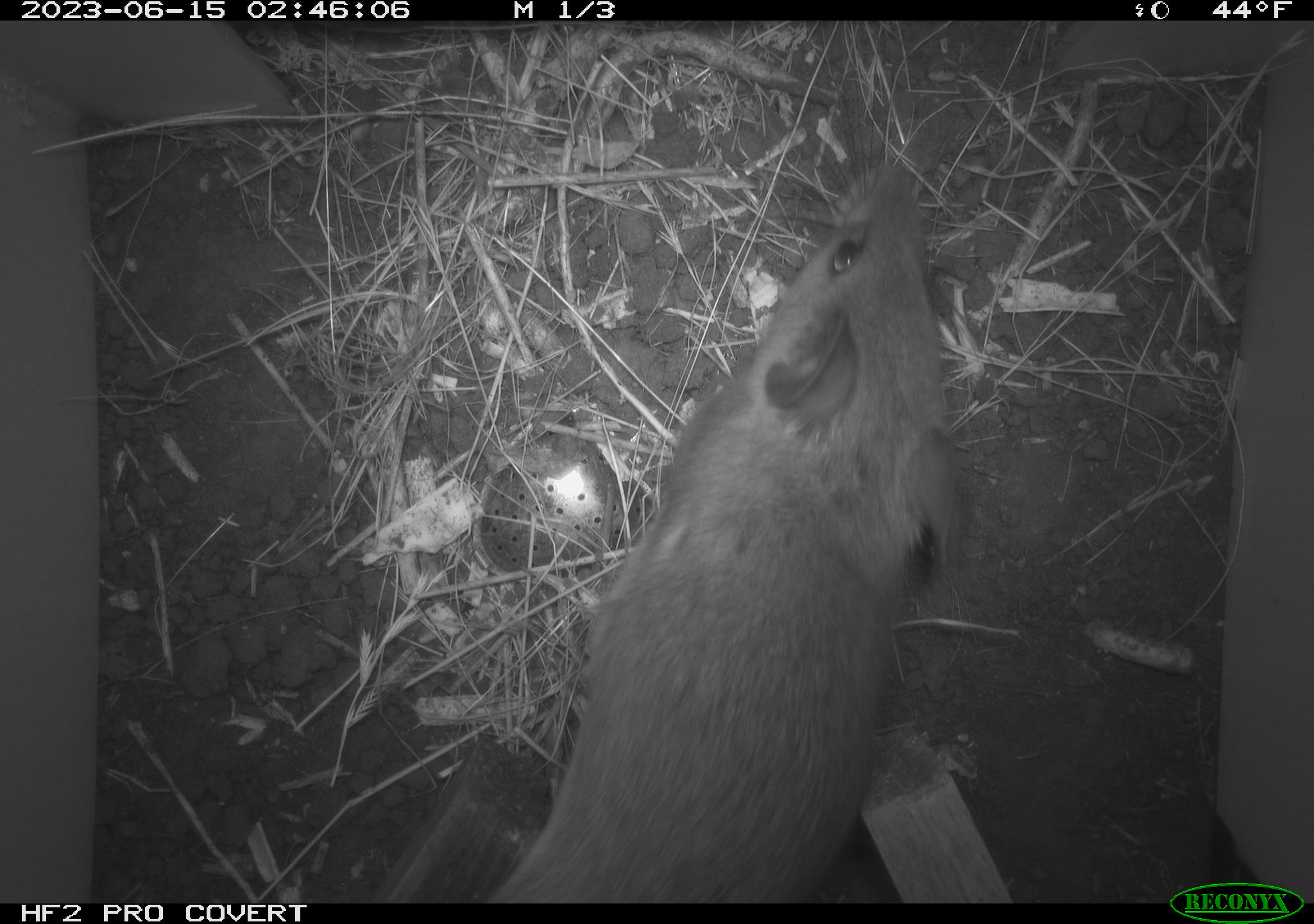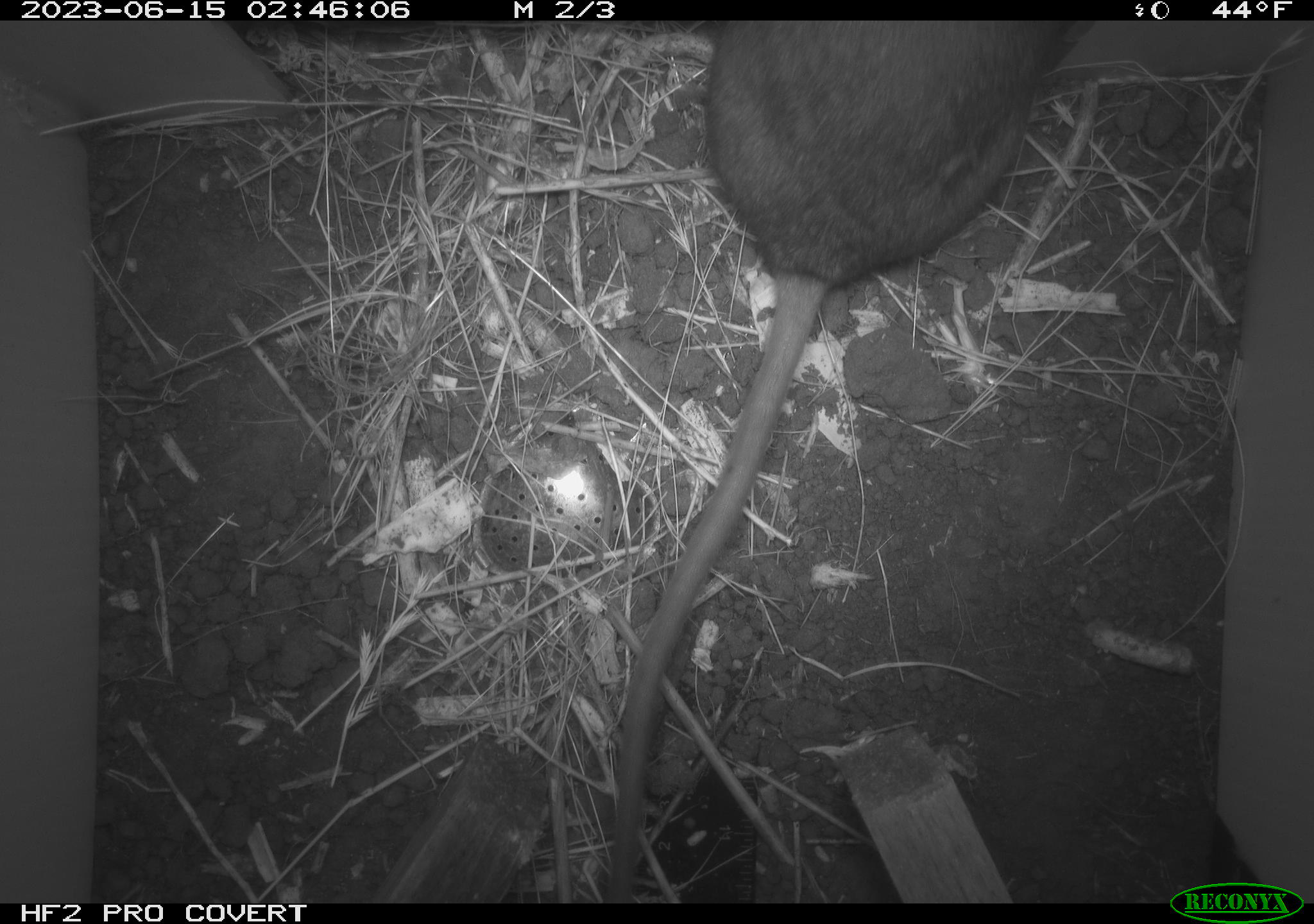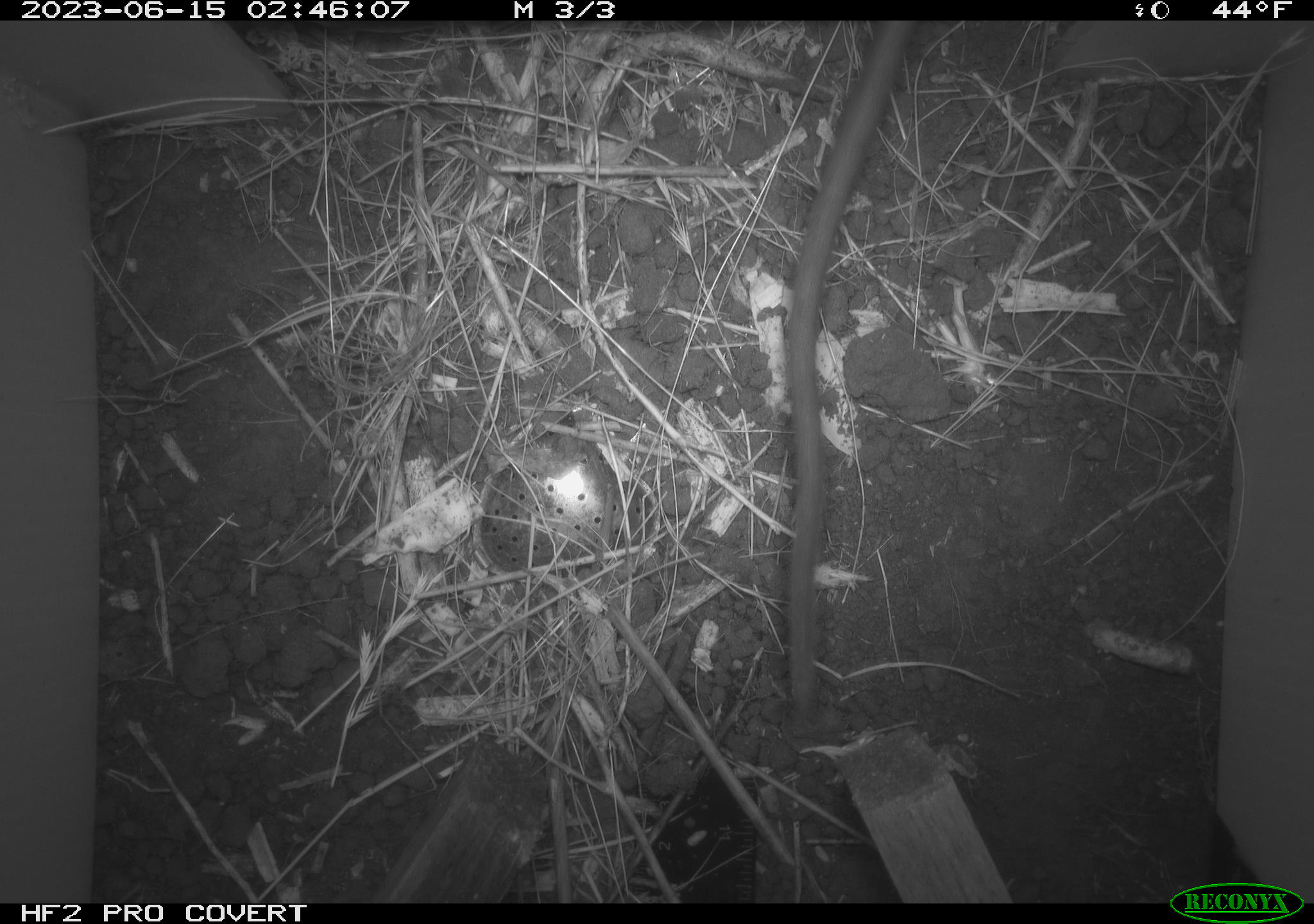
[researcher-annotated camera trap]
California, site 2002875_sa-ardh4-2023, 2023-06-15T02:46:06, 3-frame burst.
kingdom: Animalia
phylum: Chordata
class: Mammalia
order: Rodentia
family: Cricetidae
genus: Neotoma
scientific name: Neotoma fuscipes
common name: dusky-footed woodrat